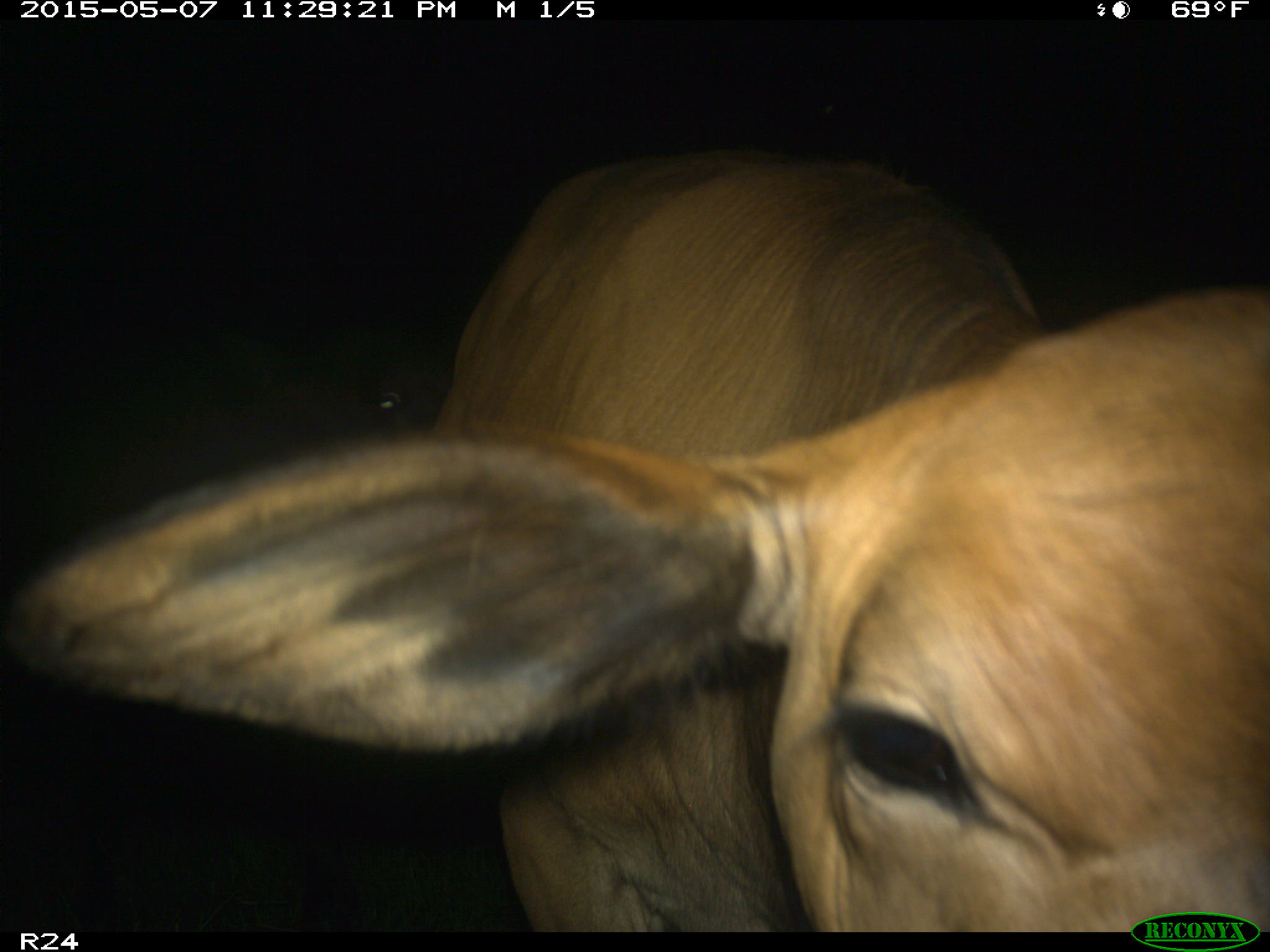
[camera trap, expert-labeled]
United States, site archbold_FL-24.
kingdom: Animalia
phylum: Chordata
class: Mammalia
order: Artiodactyla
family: Bovidae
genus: Bos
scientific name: Bos taurus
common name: domestic cow